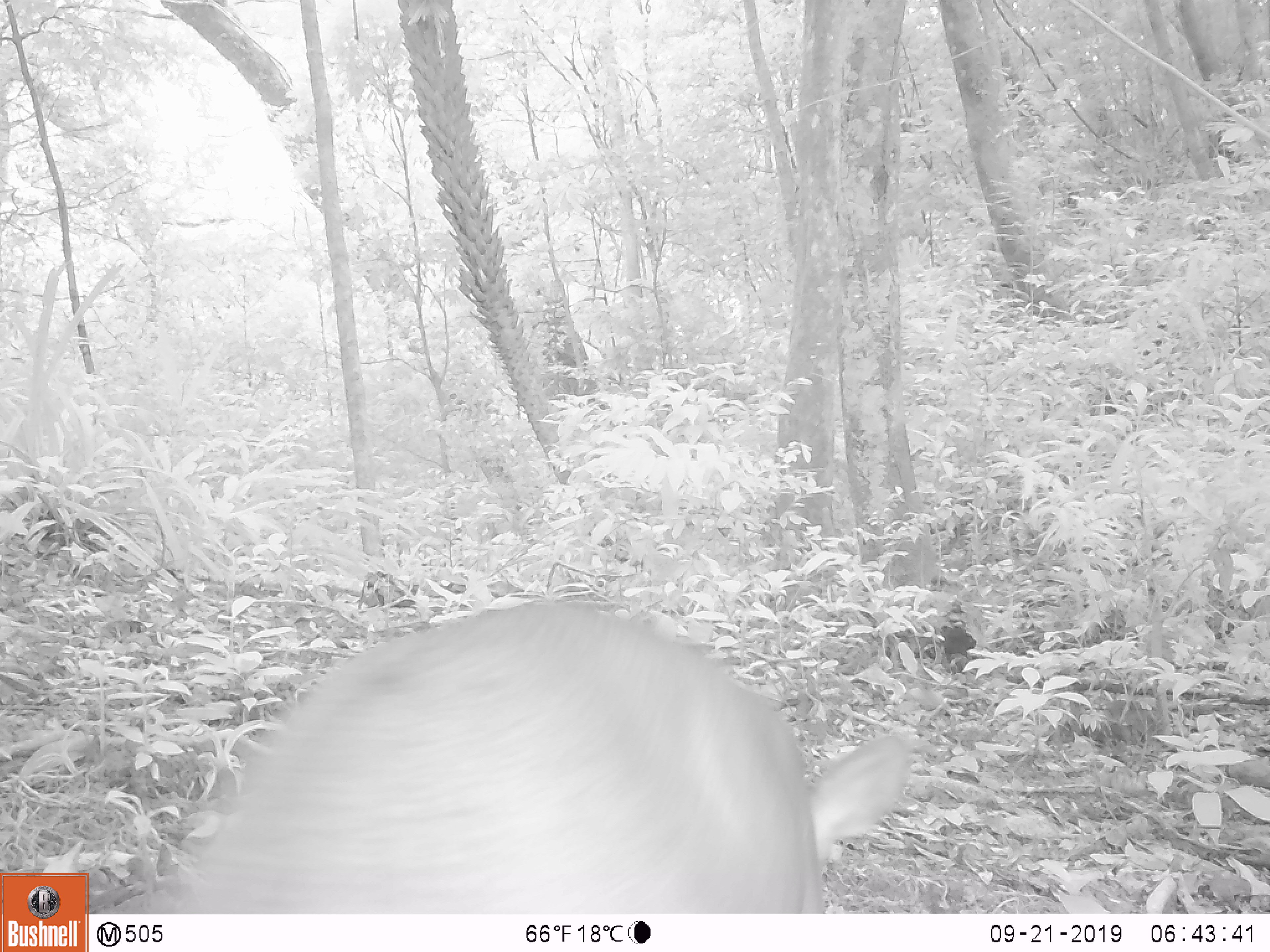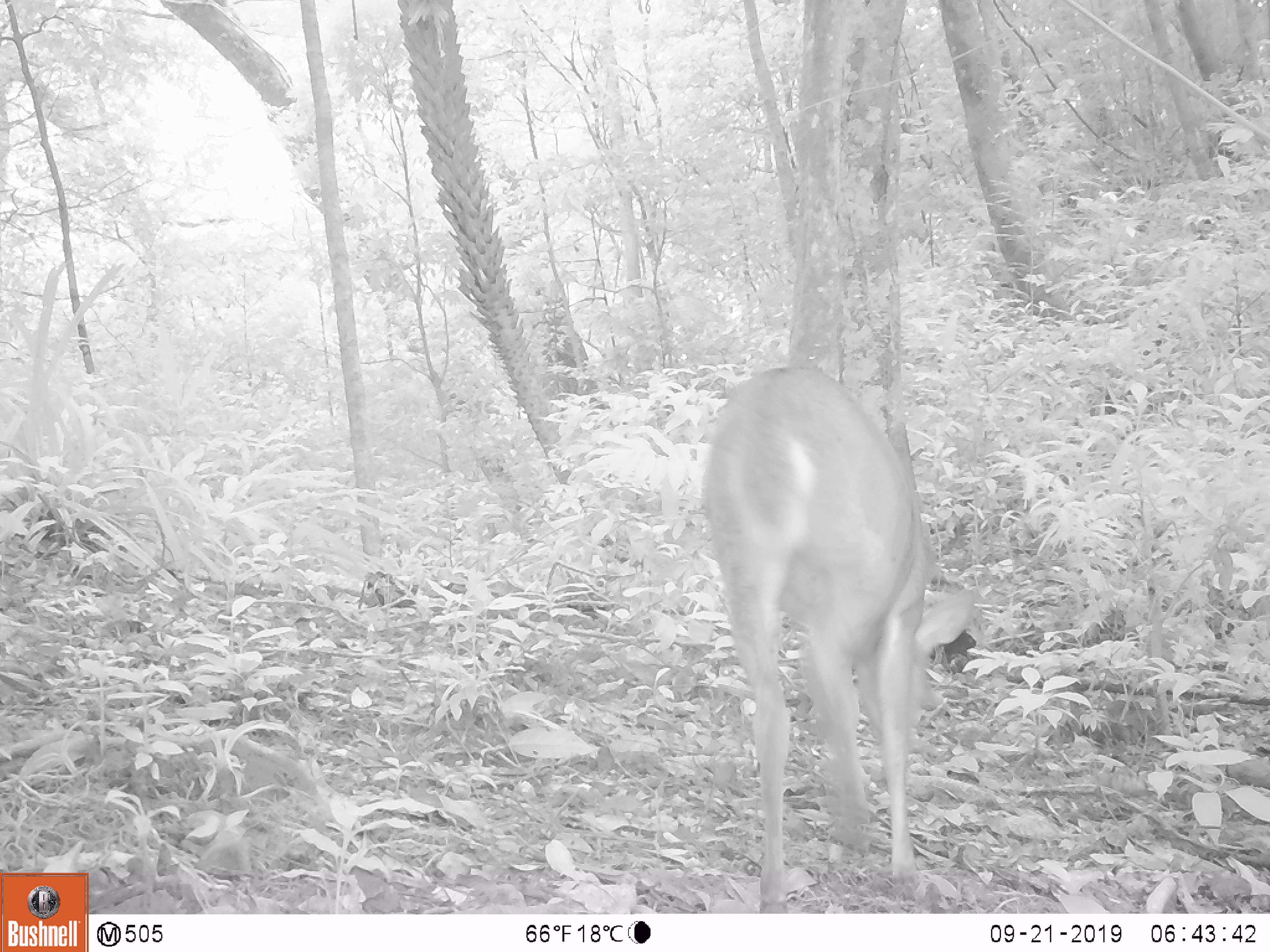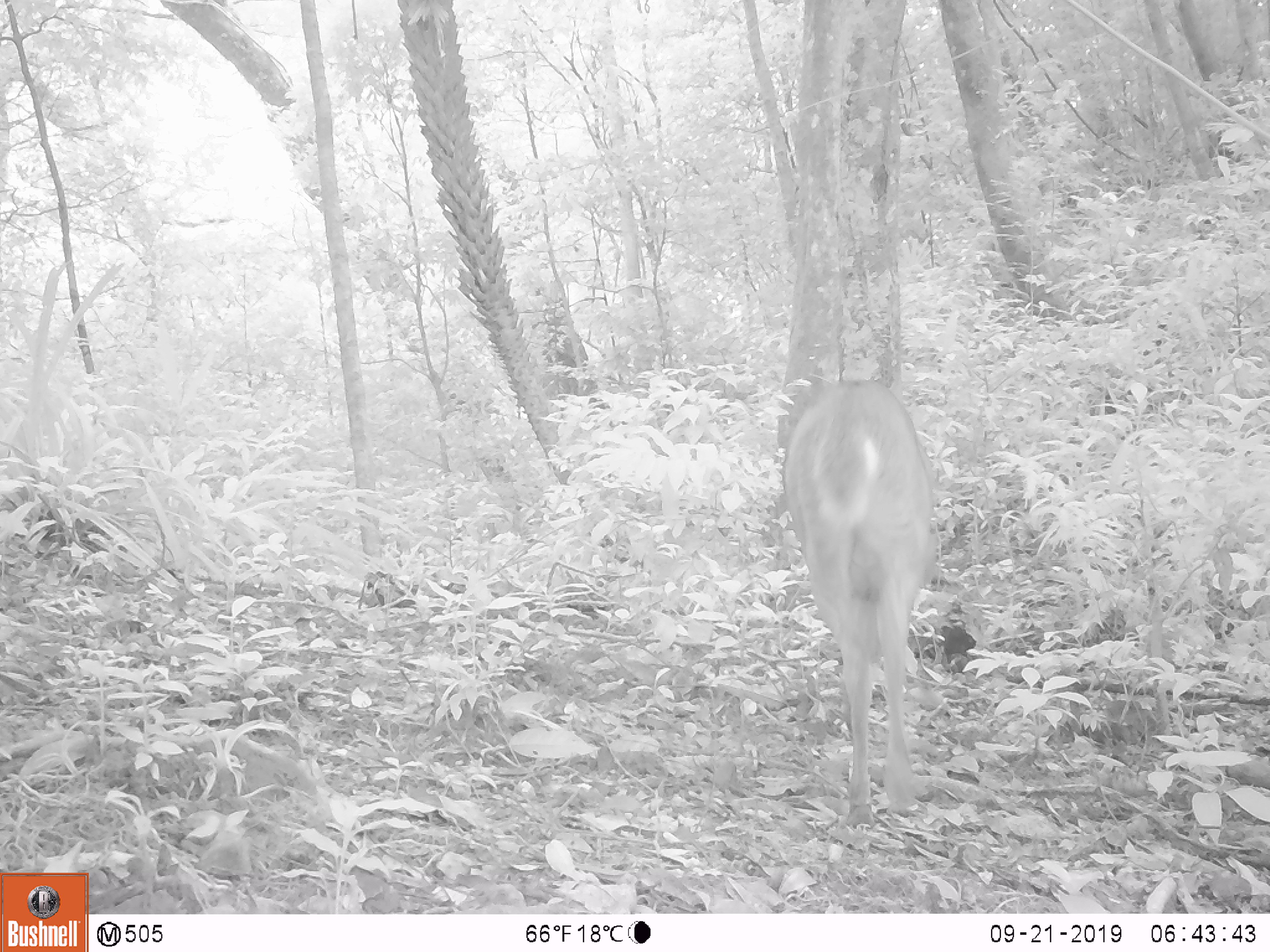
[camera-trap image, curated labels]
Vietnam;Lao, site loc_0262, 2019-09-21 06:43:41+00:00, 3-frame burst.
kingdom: Animalia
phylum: Chordata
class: Mammalia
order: Artiodactyla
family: Cervidae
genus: Muntiacus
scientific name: Muntiacus vuquangensis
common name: large-antlered muntjac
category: large antlered muntjac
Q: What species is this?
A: Large antlered muntjac (large-antlered muntjac) (Muntiacus vuquangensis).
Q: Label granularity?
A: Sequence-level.